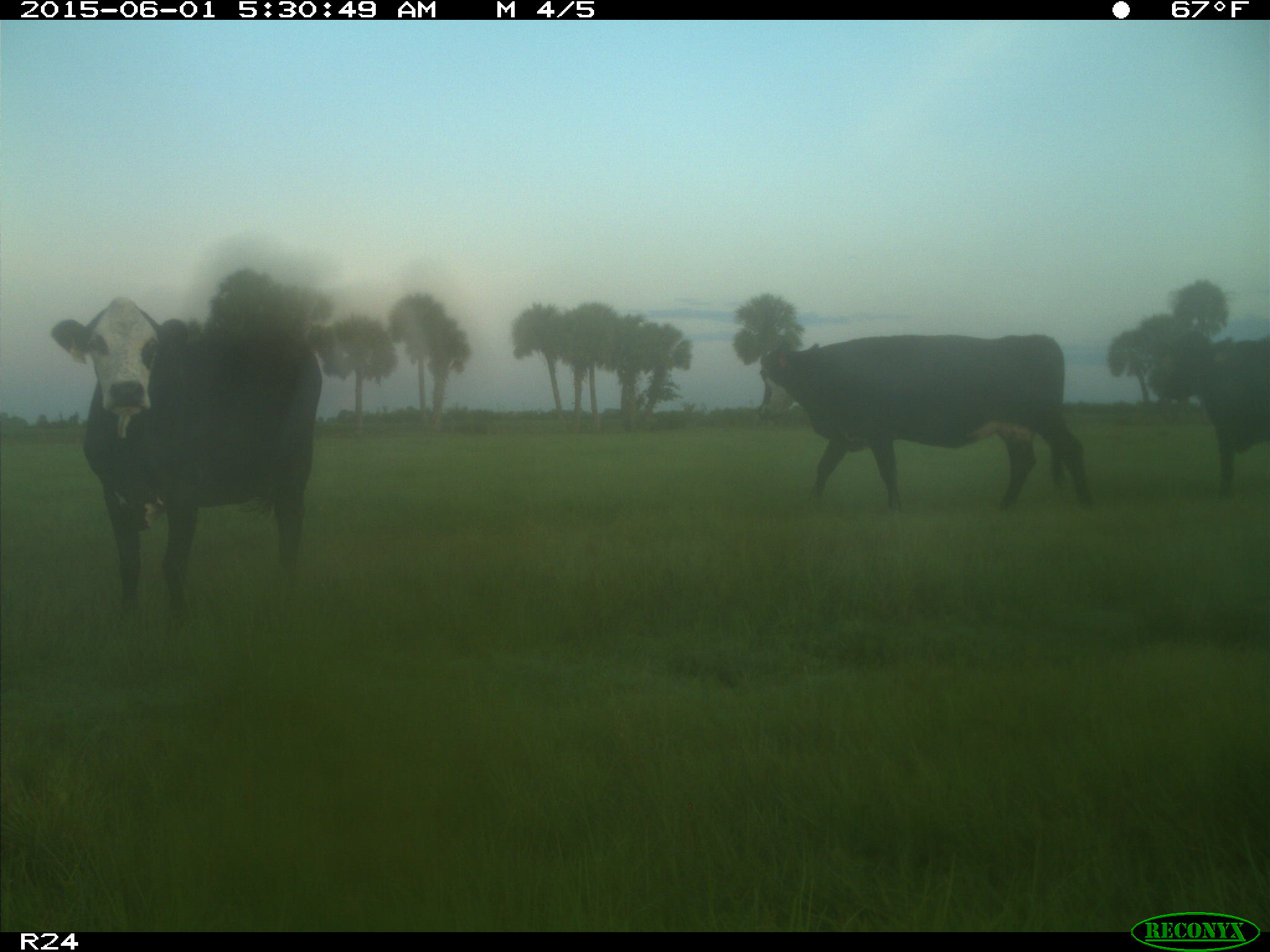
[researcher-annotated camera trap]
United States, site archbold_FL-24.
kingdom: Animalia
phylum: Chordata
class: Mammalia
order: Artiodactyla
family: Bovidae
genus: Bos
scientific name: Bos taurus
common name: domestic cow